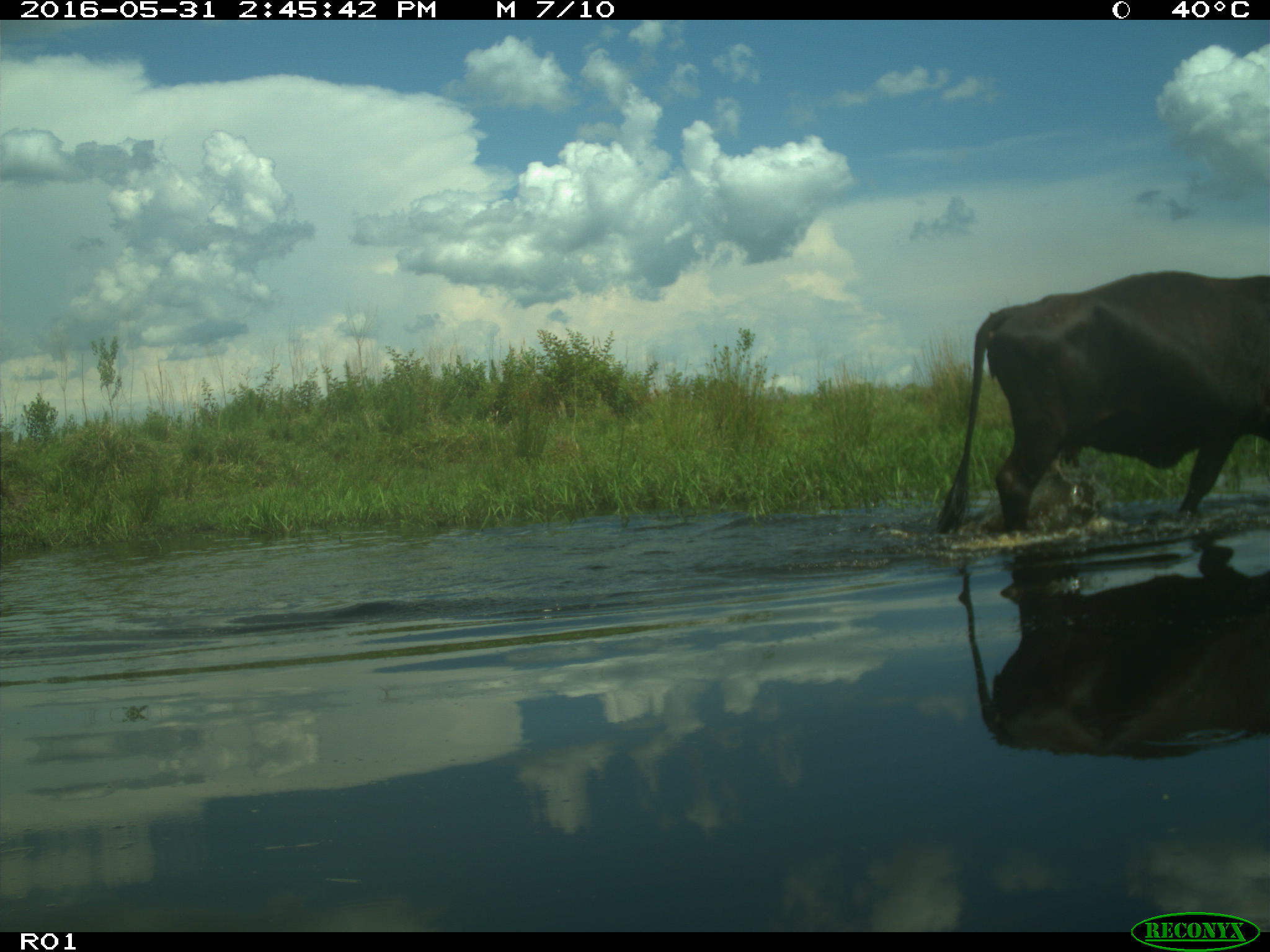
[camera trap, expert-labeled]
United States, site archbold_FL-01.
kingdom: Animalia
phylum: Chordata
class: Mammalia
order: Artiodactyla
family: Bovidae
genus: Bos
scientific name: Bos taurus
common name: domestic cow